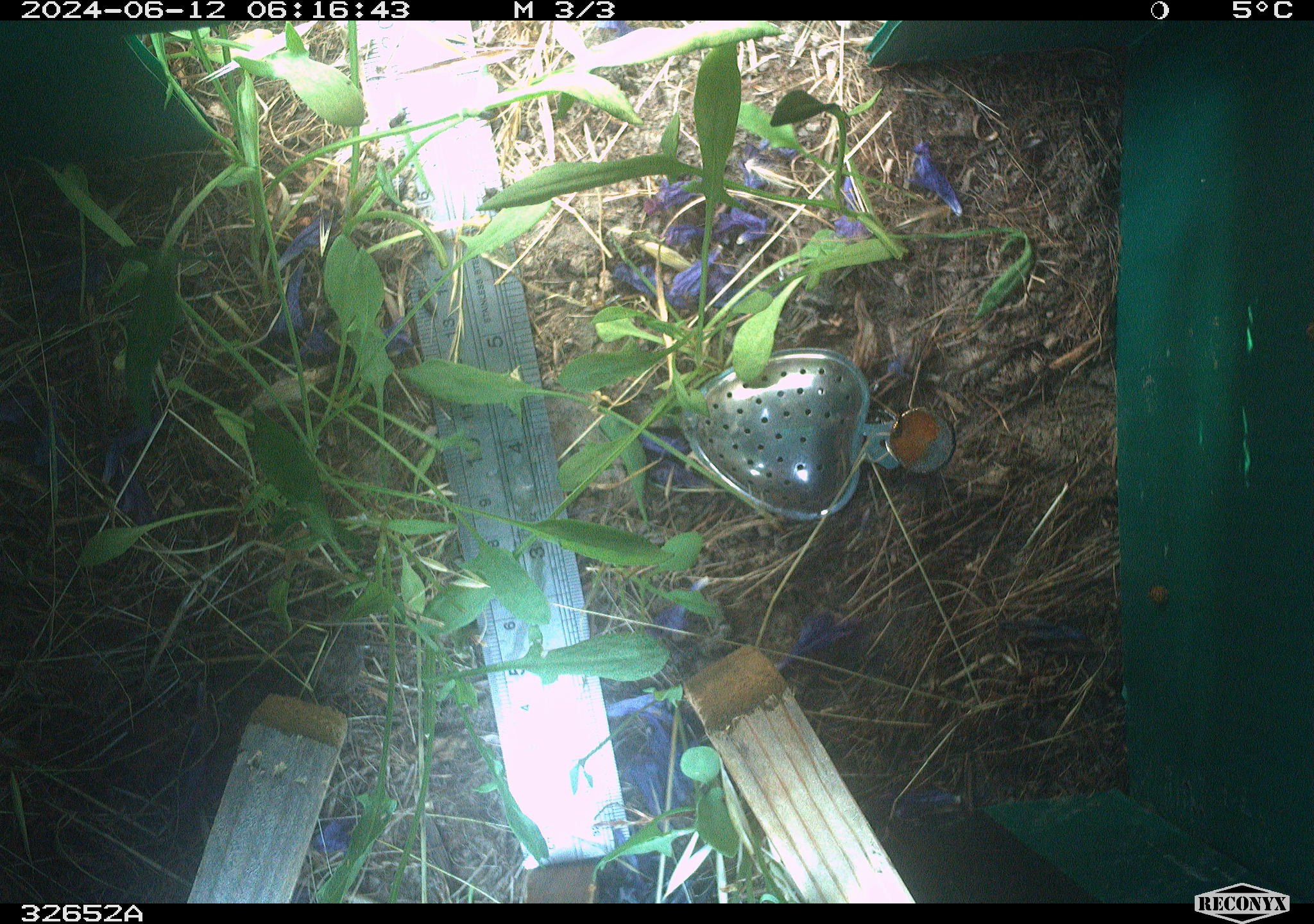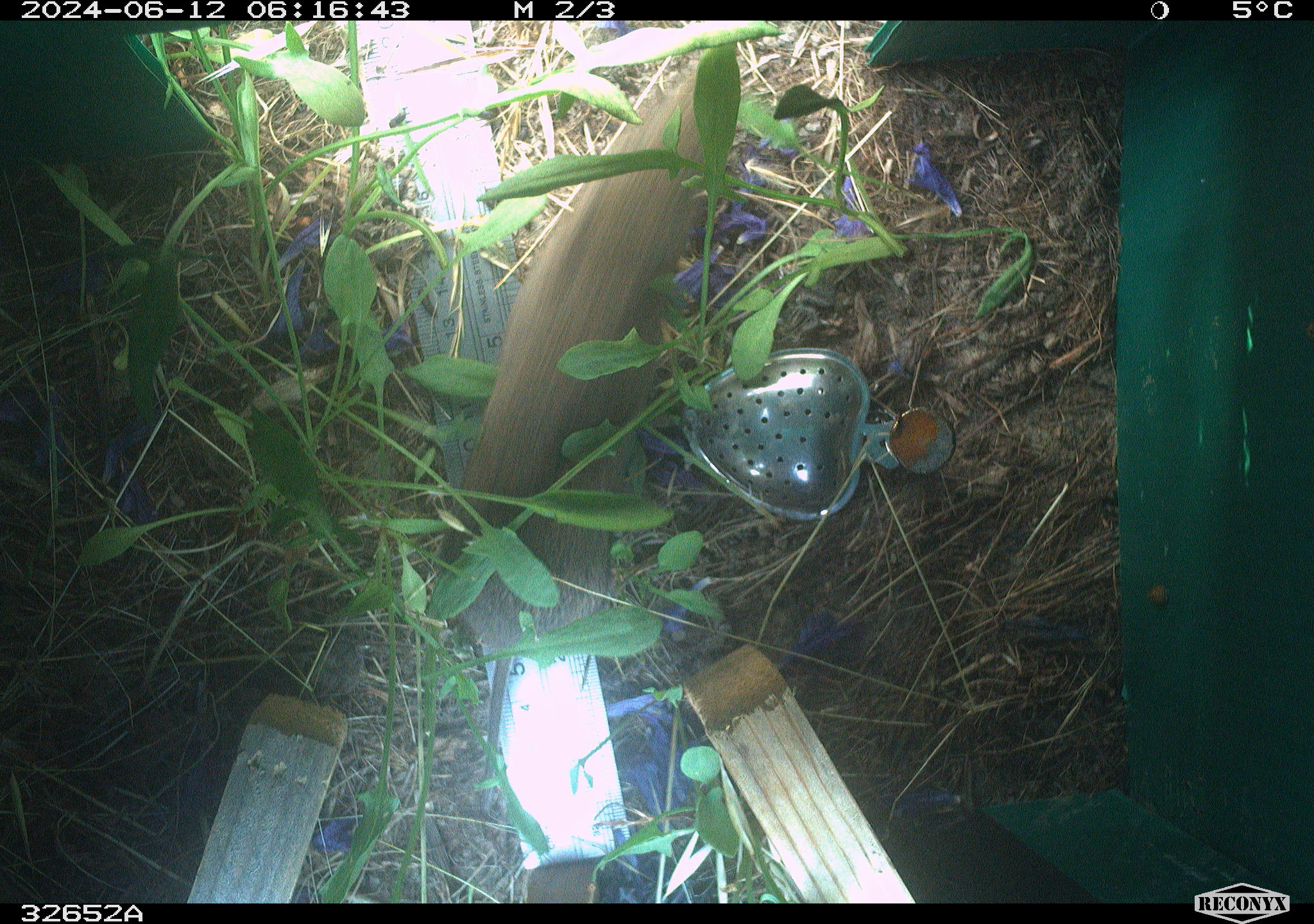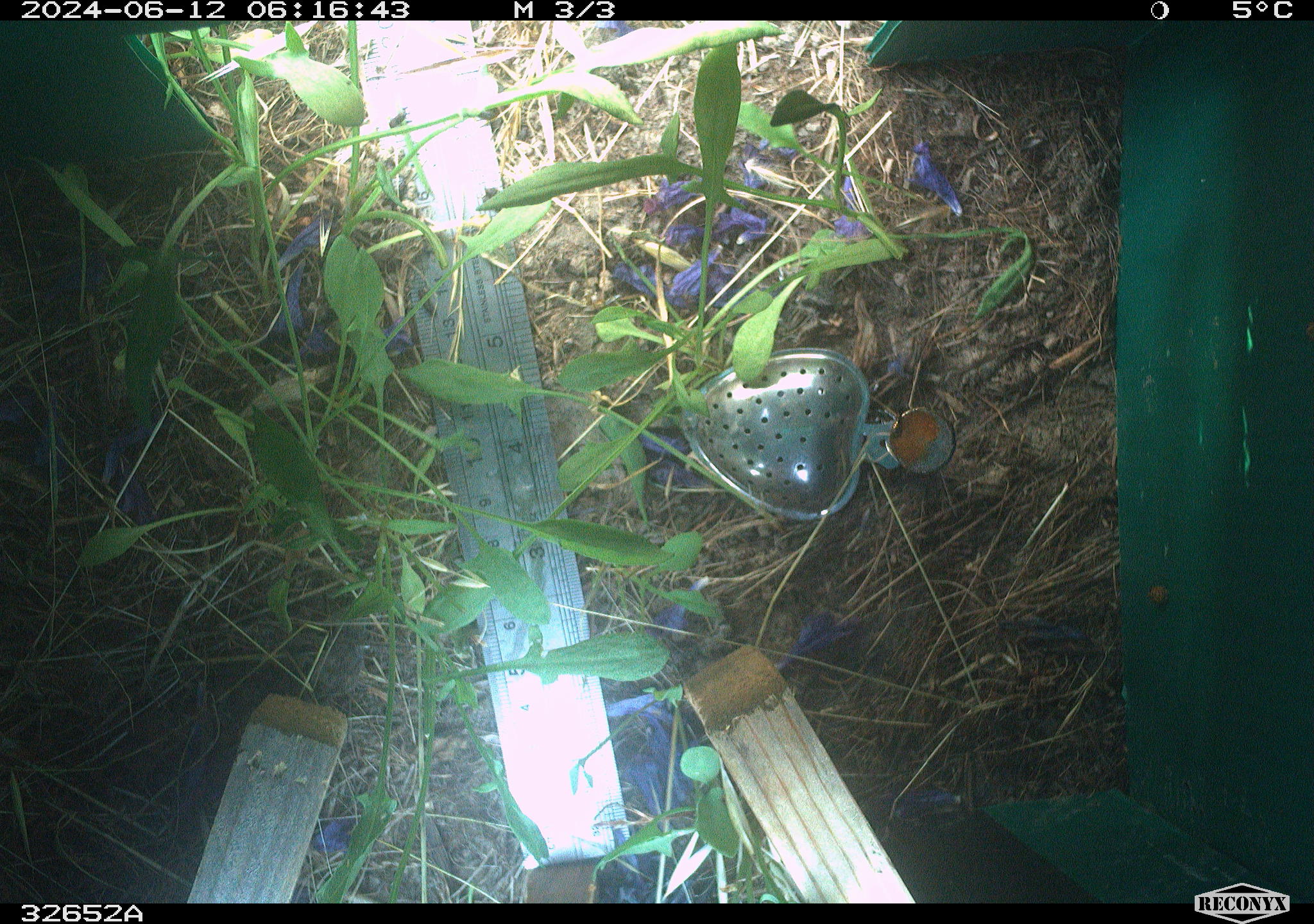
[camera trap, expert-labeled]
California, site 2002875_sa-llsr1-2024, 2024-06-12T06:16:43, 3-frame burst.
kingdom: Animalia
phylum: Chordata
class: Mammalia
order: Rodentia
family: Cricetidae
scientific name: Arvicolinae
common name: voles, lemmings, and muskrats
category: arvicolinae subfamily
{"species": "arvicolinae subfamily (voles, lemmings, and muskrats) (Arvicolinae)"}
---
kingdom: Animalia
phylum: Chordata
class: Mammalia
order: Rodentia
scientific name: Rodentia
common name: rodent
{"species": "rodent (Rodentia)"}